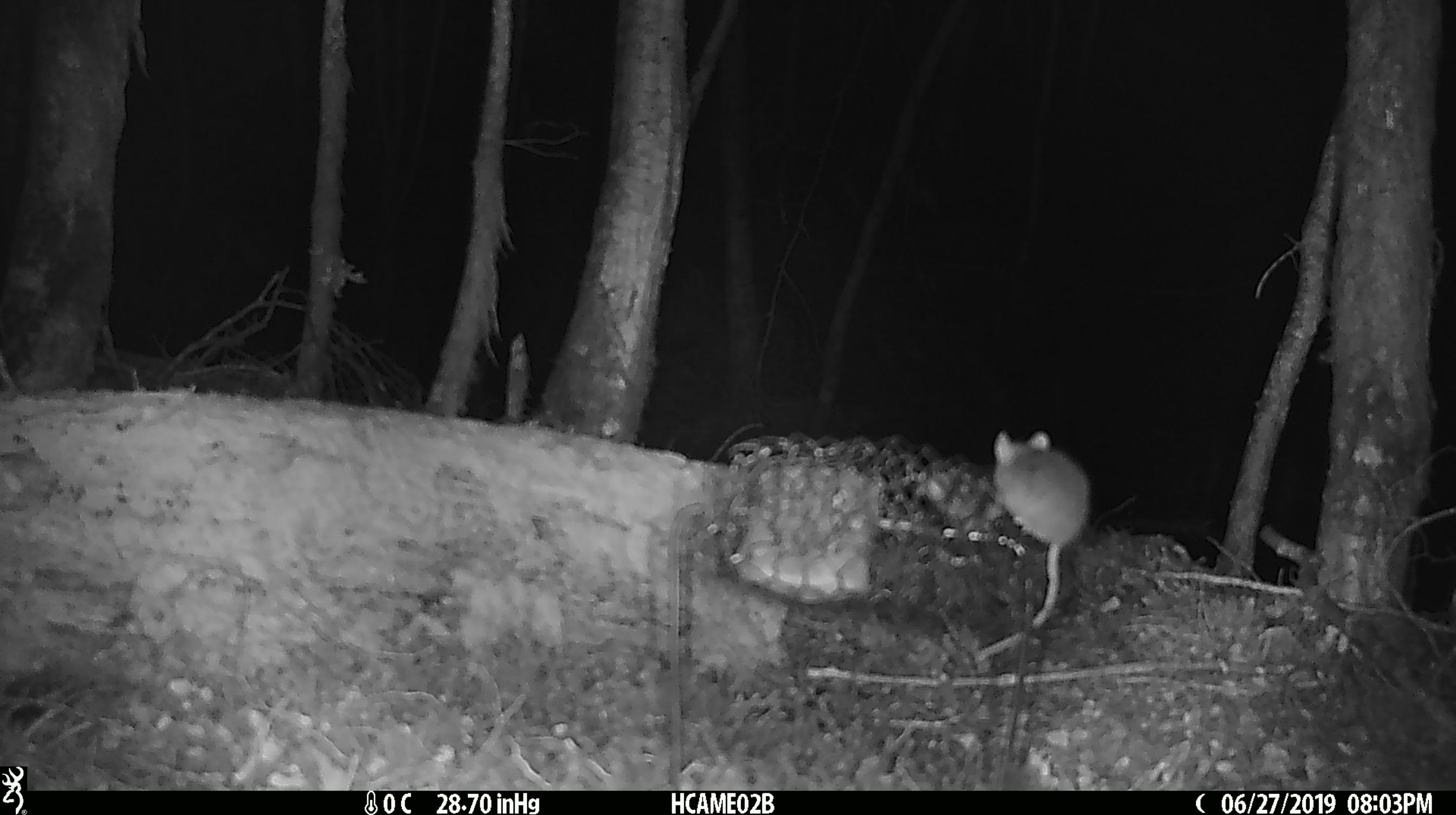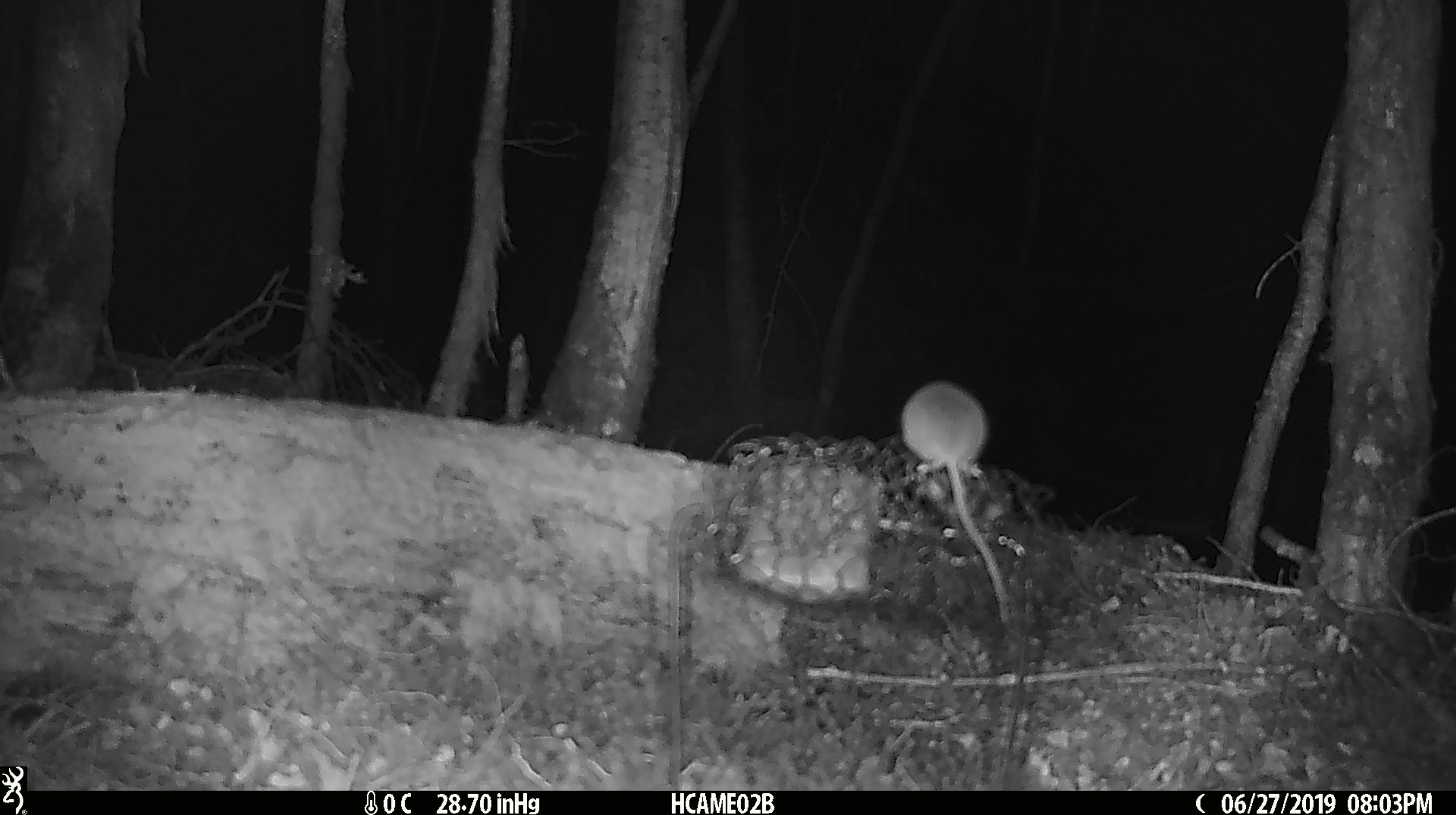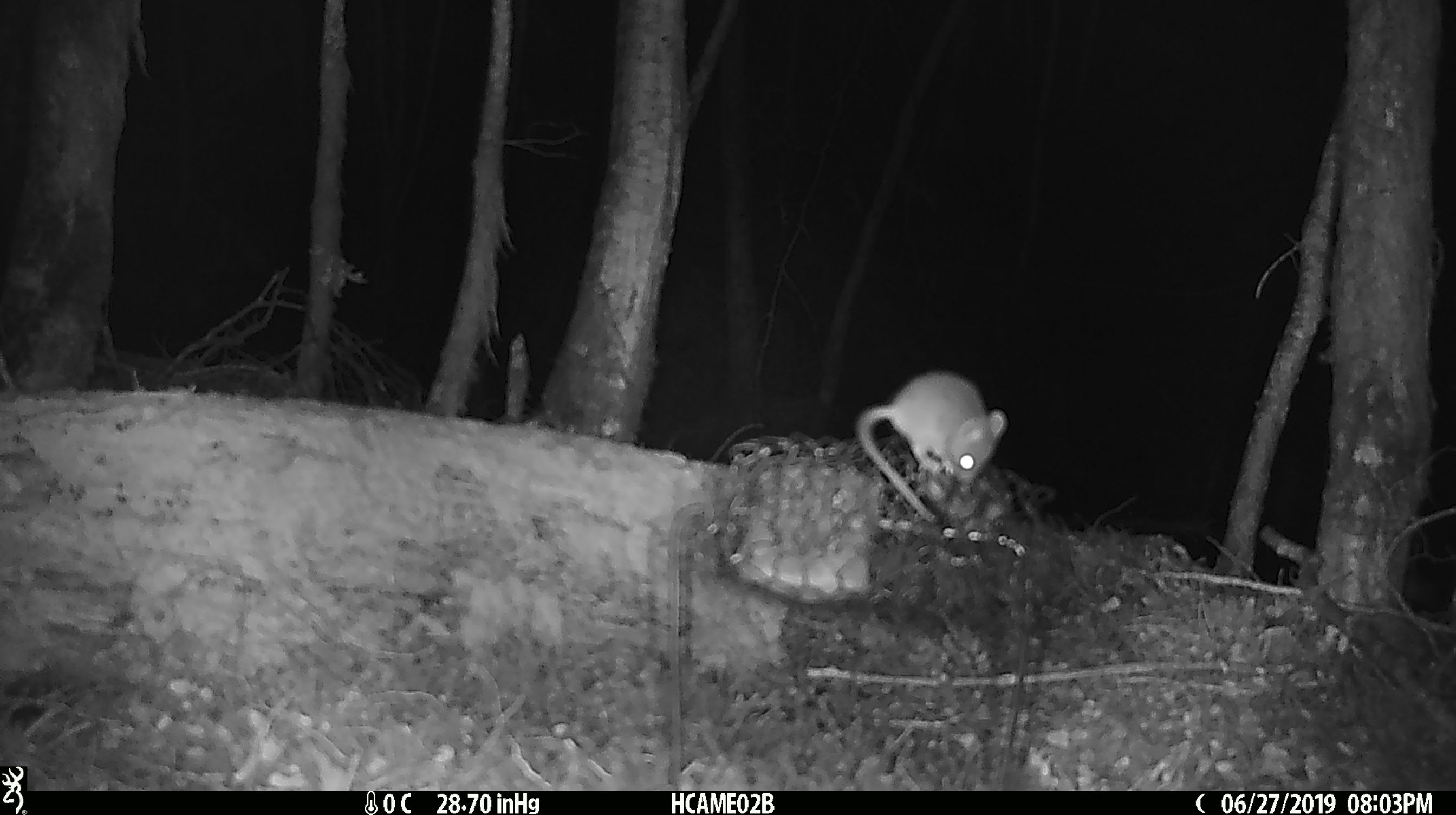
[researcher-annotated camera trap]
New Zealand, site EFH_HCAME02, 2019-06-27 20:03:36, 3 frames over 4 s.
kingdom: Animalia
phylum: Chordata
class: Mammalia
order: Rodentia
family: Muridae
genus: Mus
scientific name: Mus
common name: mouse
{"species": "mouse (Mus)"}